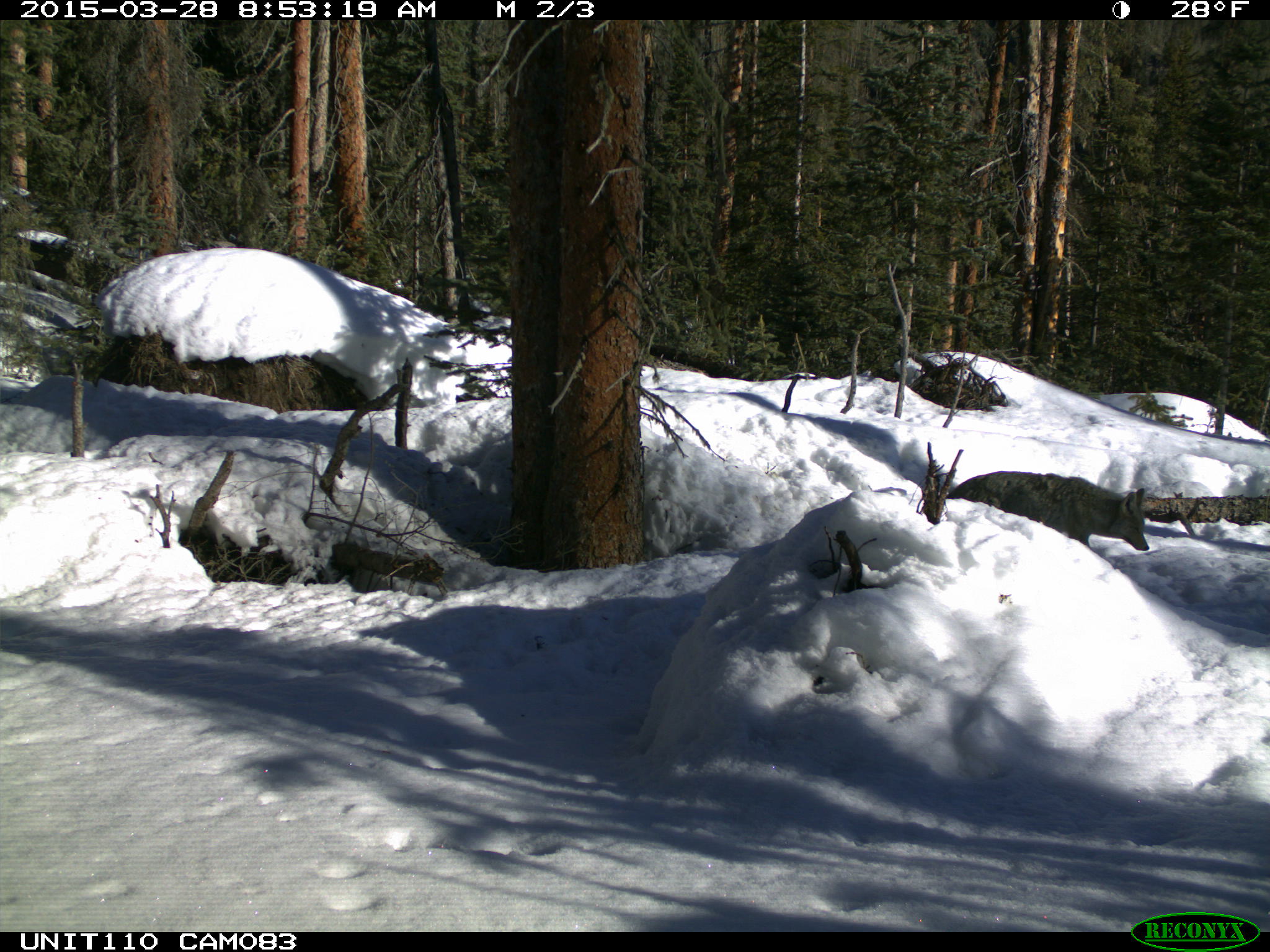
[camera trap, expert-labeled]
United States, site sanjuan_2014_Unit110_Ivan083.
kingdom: Animalia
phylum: Chordata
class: Mammalia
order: Carnivora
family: Canidae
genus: Canis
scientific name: Canis latrans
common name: coyote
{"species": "Canis latrans (coyote)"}